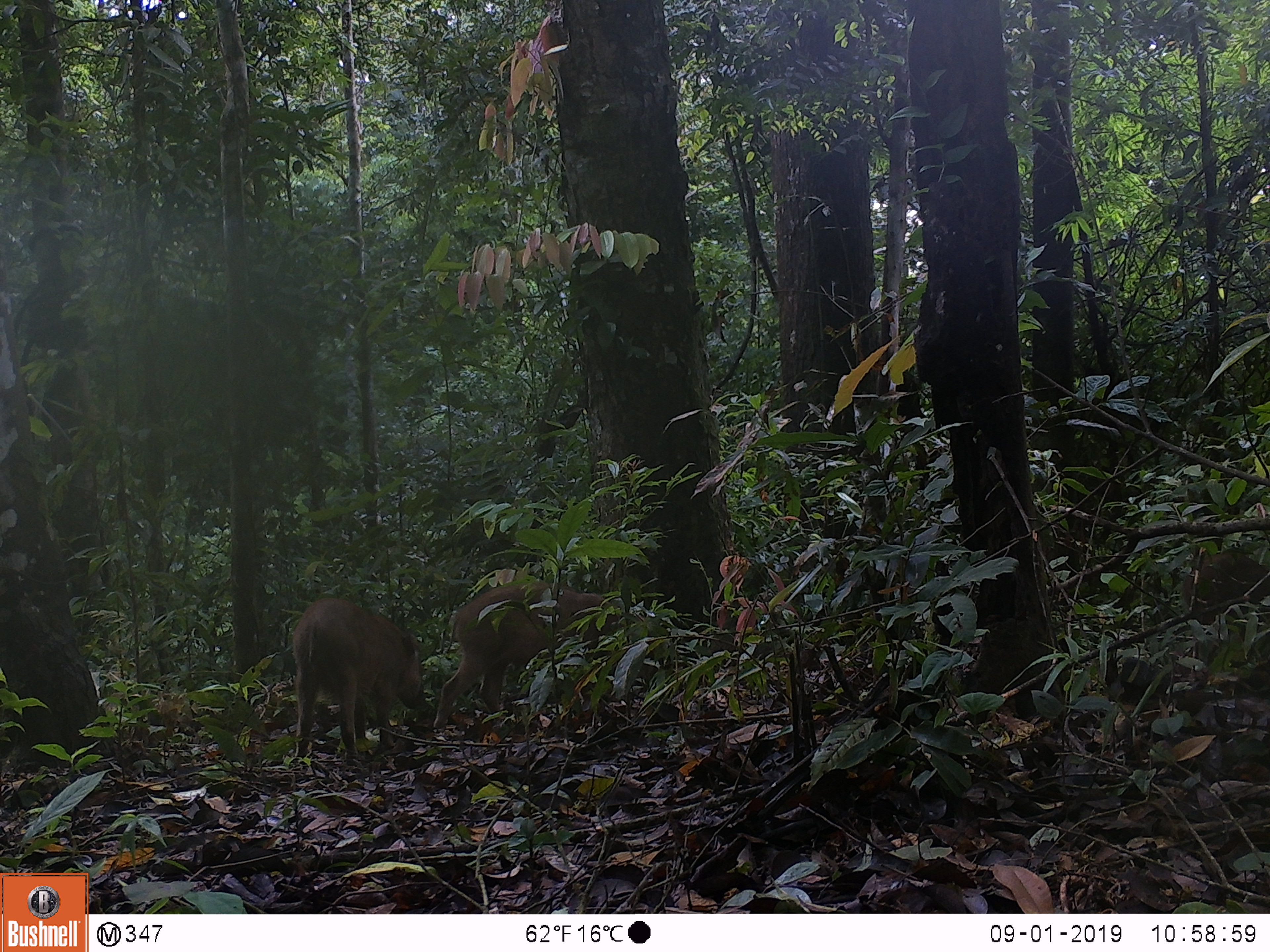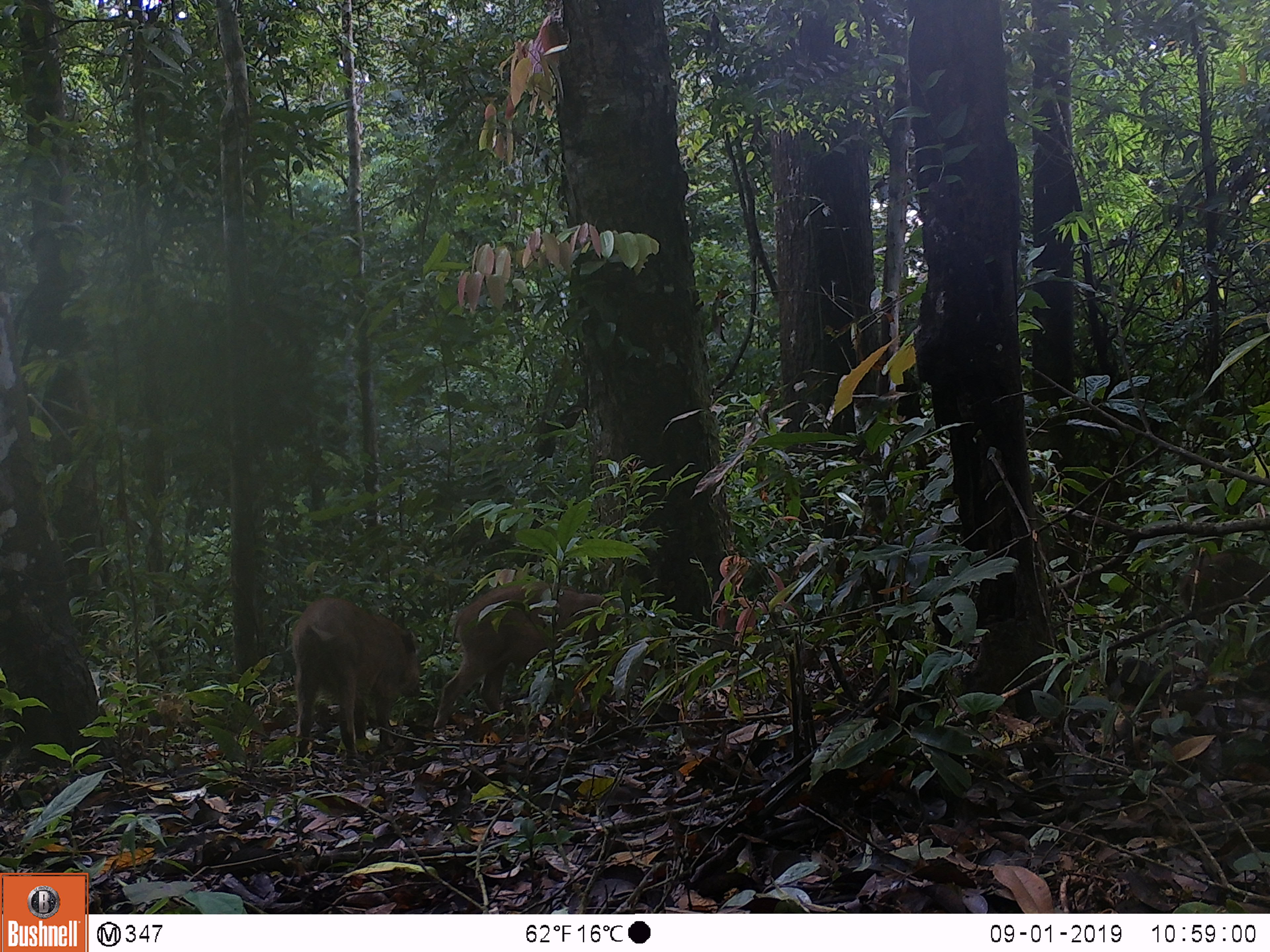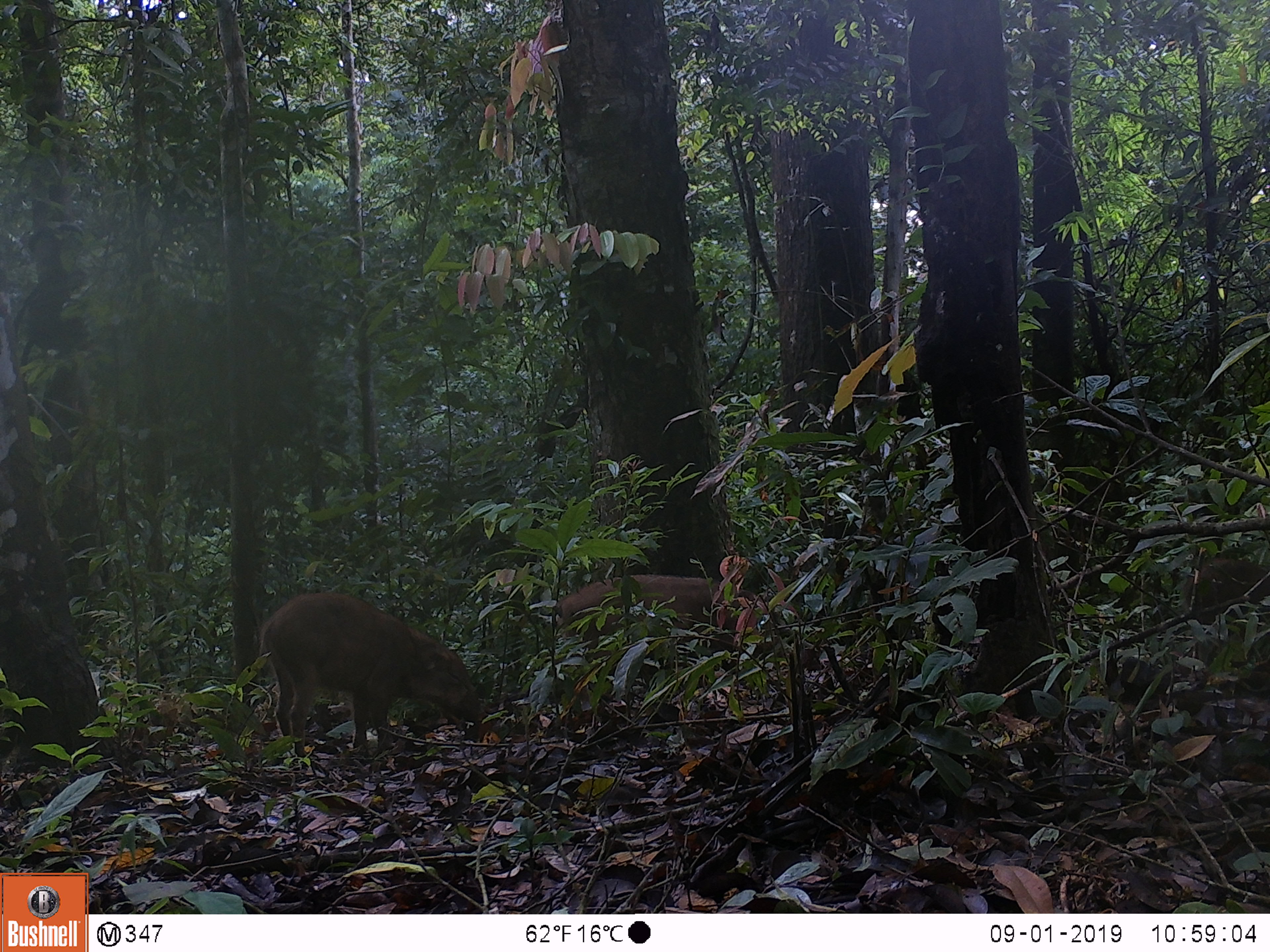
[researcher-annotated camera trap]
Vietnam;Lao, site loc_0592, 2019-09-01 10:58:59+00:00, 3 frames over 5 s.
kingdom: Animalia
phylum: Chordata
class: Mammalia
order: Artiodactyla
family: Suidae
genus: Sus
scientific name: Sus scrofa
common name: eurasian wild pig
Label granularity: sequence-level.